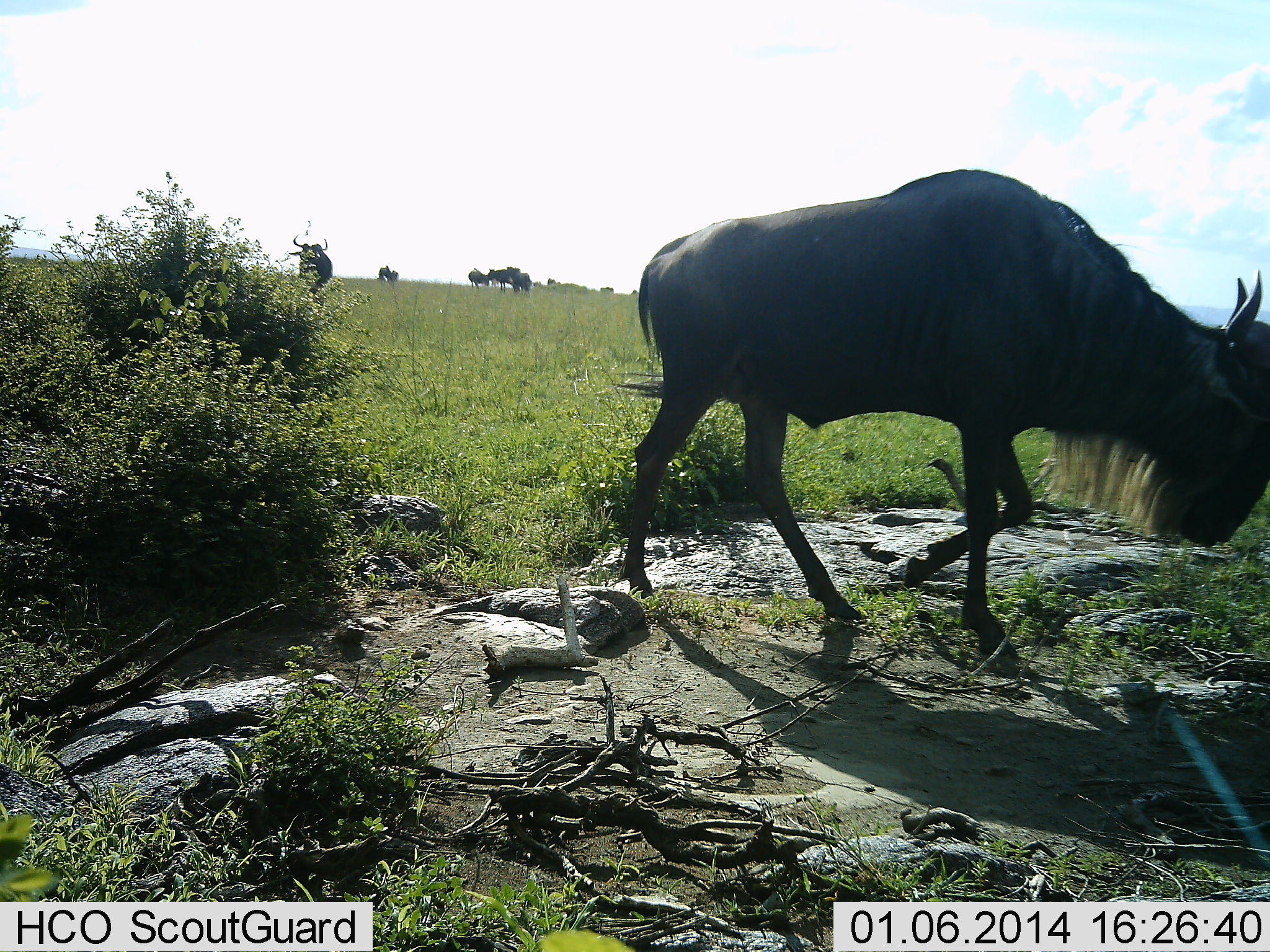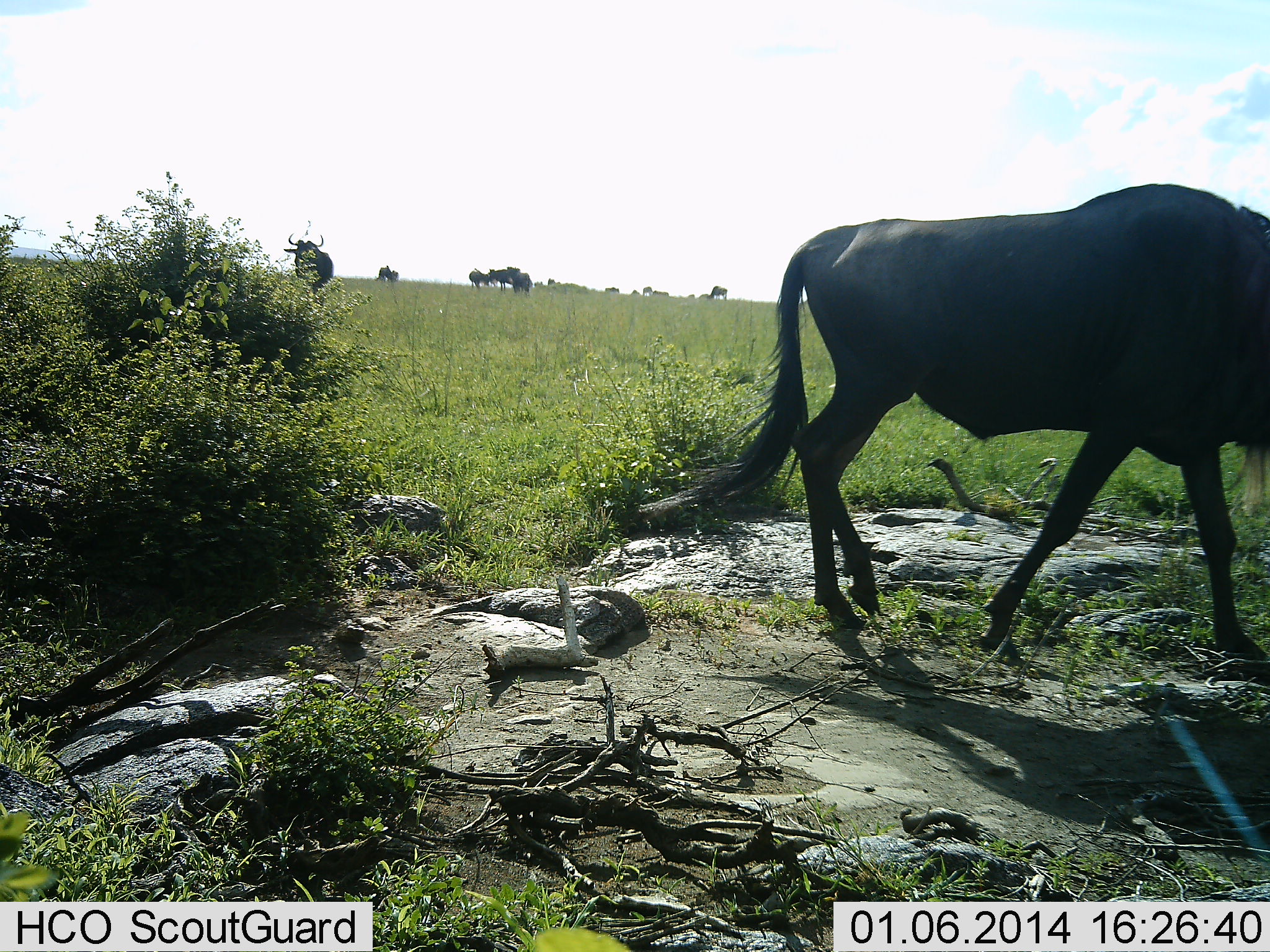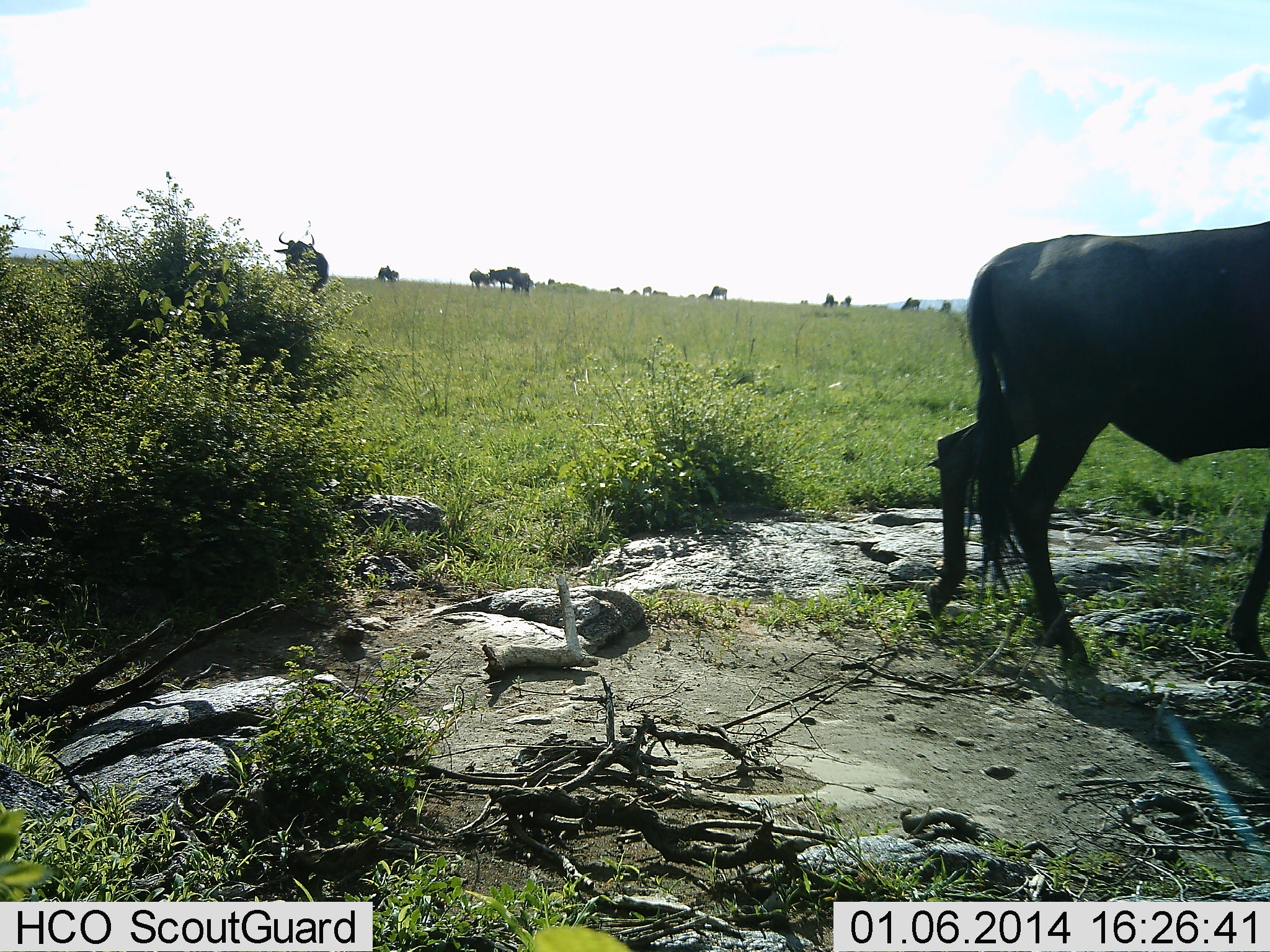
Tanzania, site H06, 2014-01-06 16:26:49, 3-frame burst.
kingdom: Animalia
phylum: Chordata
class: Mammalia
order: Artiodactyla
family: Bovidae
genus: Connochaetes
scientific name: Connochaetes taurinus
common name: blue wildebeest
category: wildebeest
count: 11-50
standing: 100%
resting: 0%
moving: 80%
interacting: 10%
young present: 0%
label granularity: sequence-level